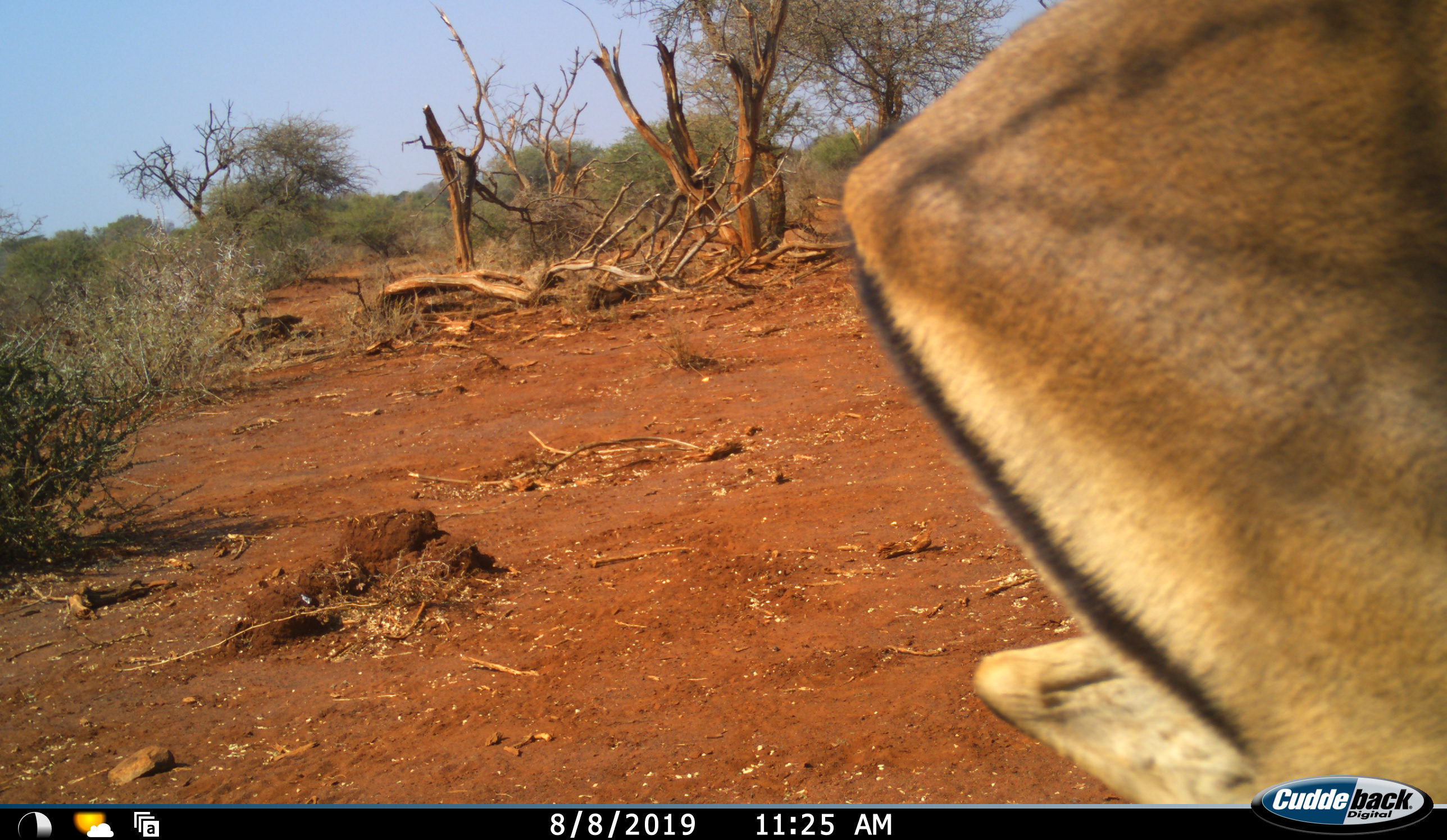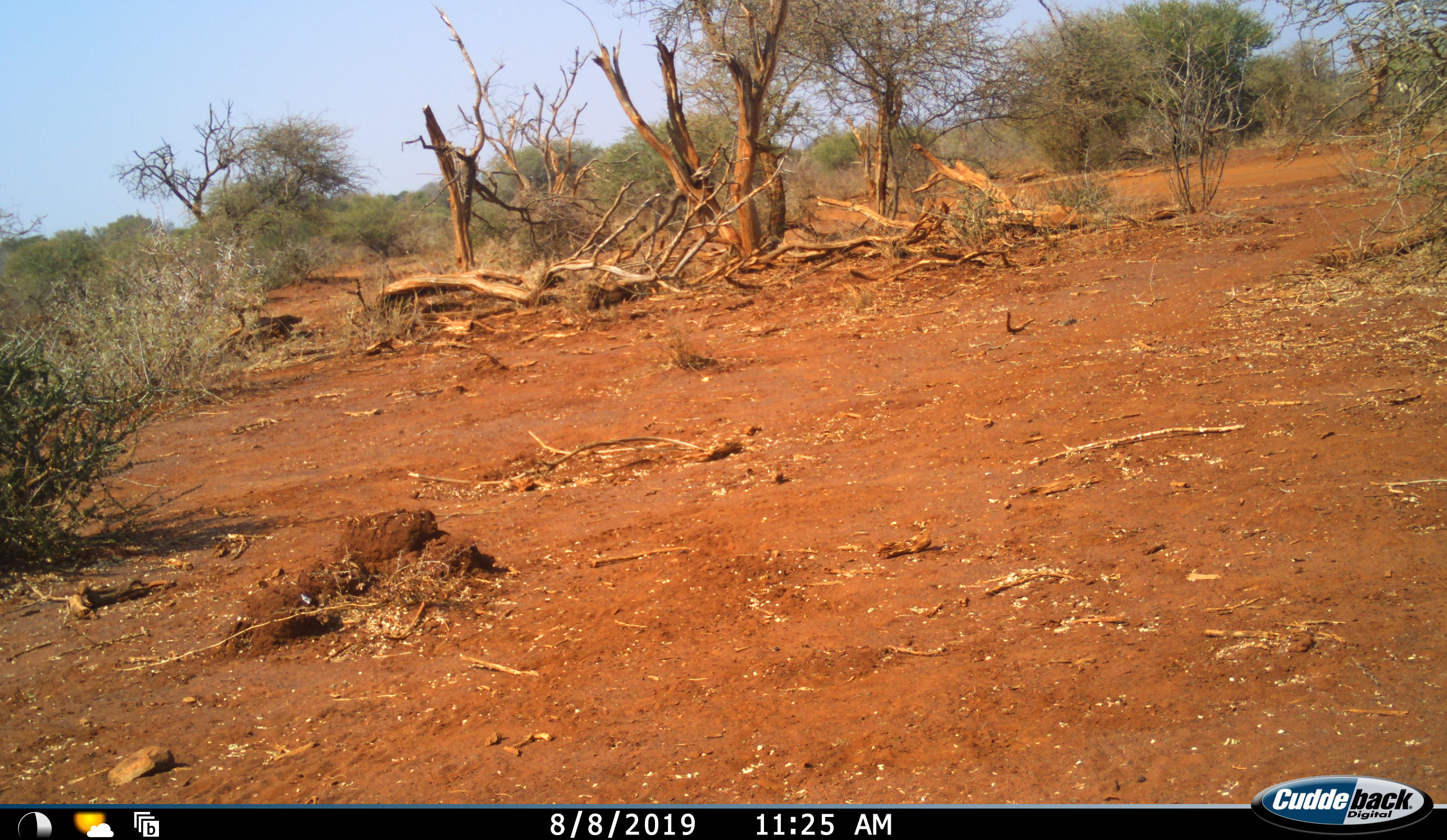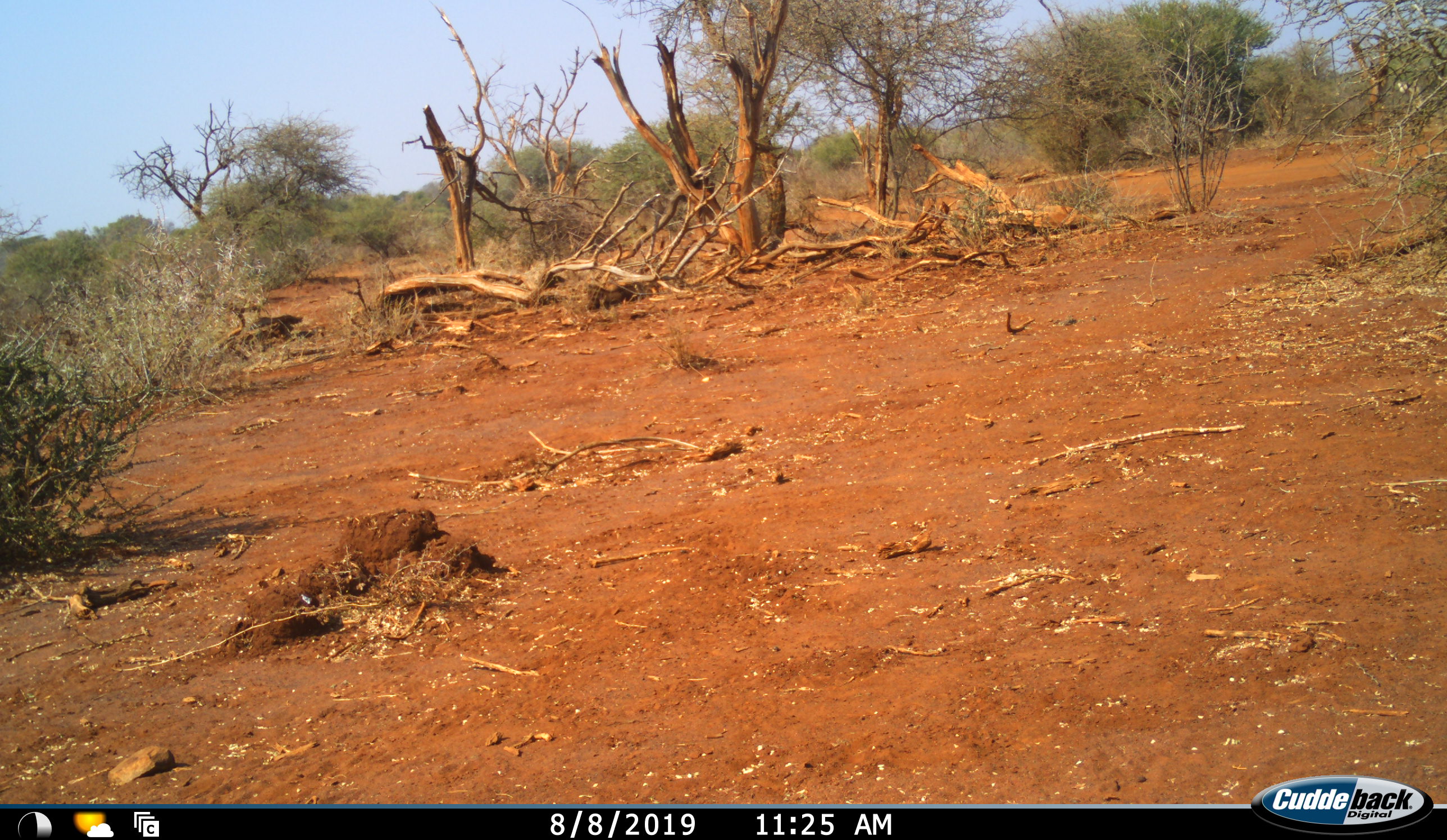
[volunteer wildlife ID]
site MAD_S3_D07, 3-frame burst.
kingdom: Animalia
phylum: Chordata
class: Mammalia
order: Artiodactyla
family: Bovidae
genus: Aepyceros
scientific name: Aepyceros melampus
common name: impala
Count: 1.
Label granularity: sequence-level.